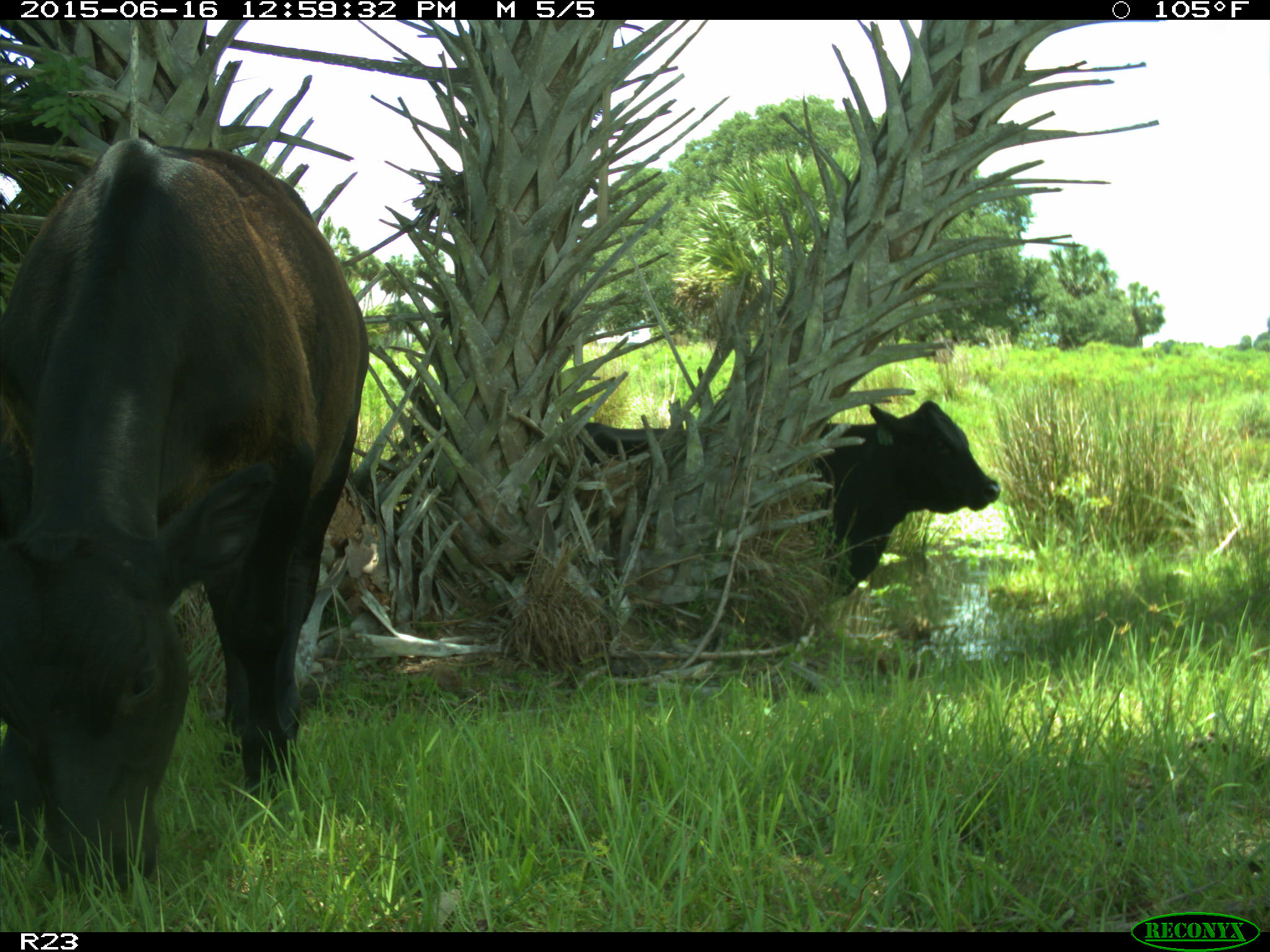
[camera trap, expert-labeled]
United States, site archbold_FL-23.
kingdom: Animalia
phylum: Chordata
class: Mammalia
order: Artiodactyla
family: Bovidae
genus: Bos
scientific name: Bos taurus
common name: domestic cow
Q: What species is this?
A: Bos taurus (domestic cow).